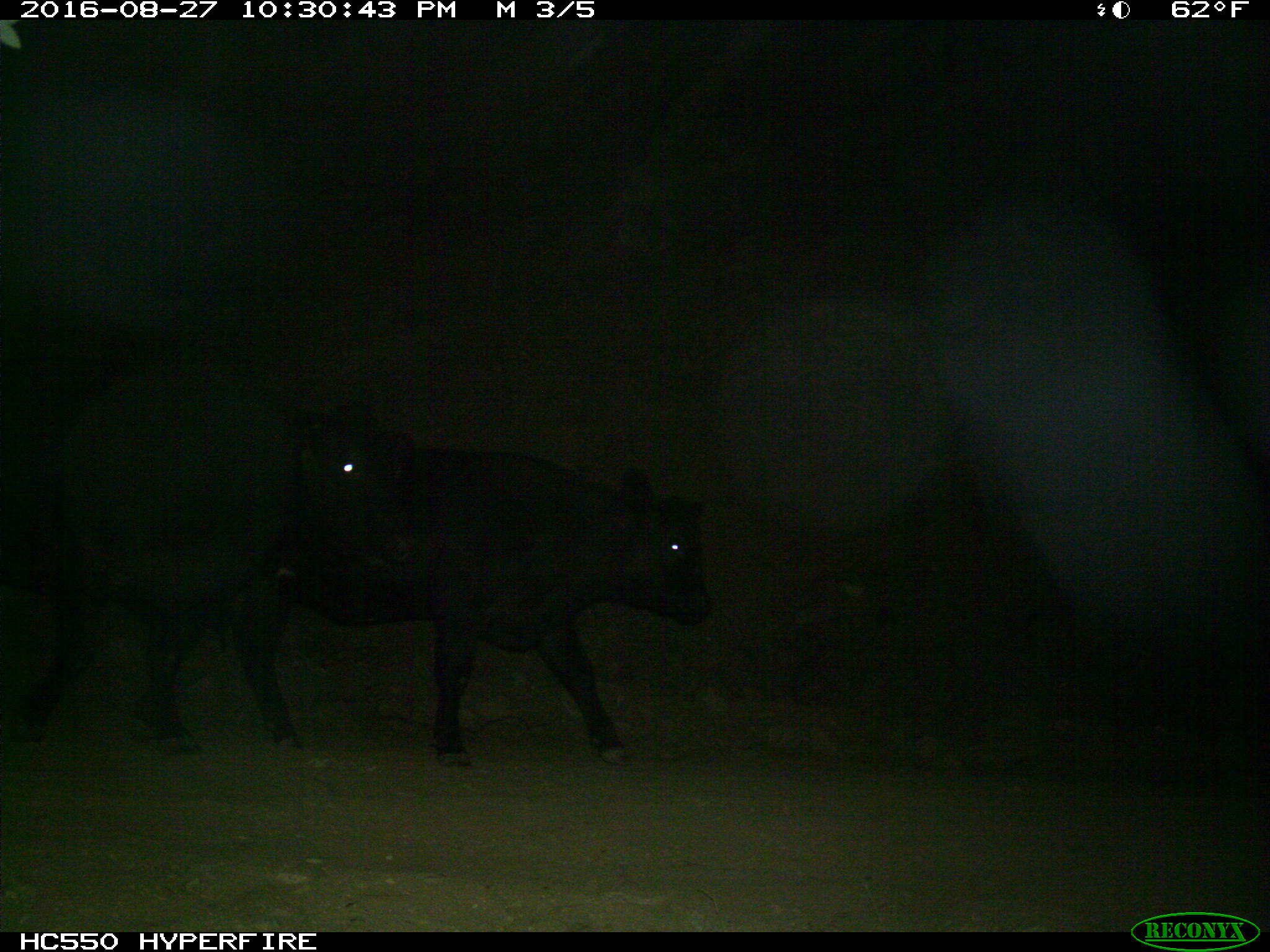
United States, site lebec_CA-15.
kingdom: Animalia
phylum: Chordata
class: Mammalia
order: Artiodactyla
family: Bovidae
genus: Bos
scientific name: Bos taurus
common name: domestic cow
Bos taurus (domestic cow).